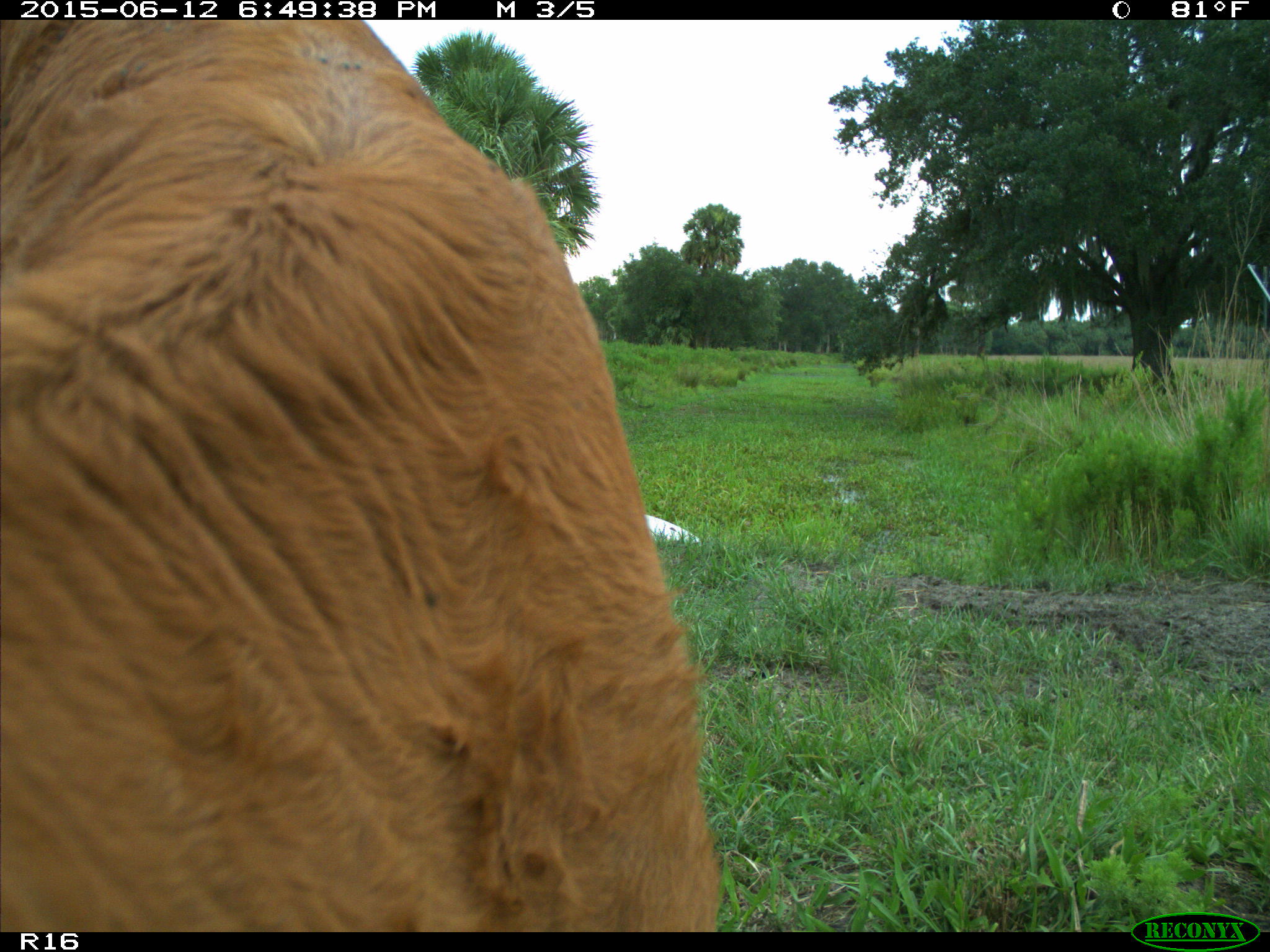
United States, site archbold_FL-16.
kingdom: Animalia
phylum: Chordata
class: Mammalia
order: Artiodactyla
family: Bovidae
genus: Bos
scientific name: Bos taurus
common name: domestic cow